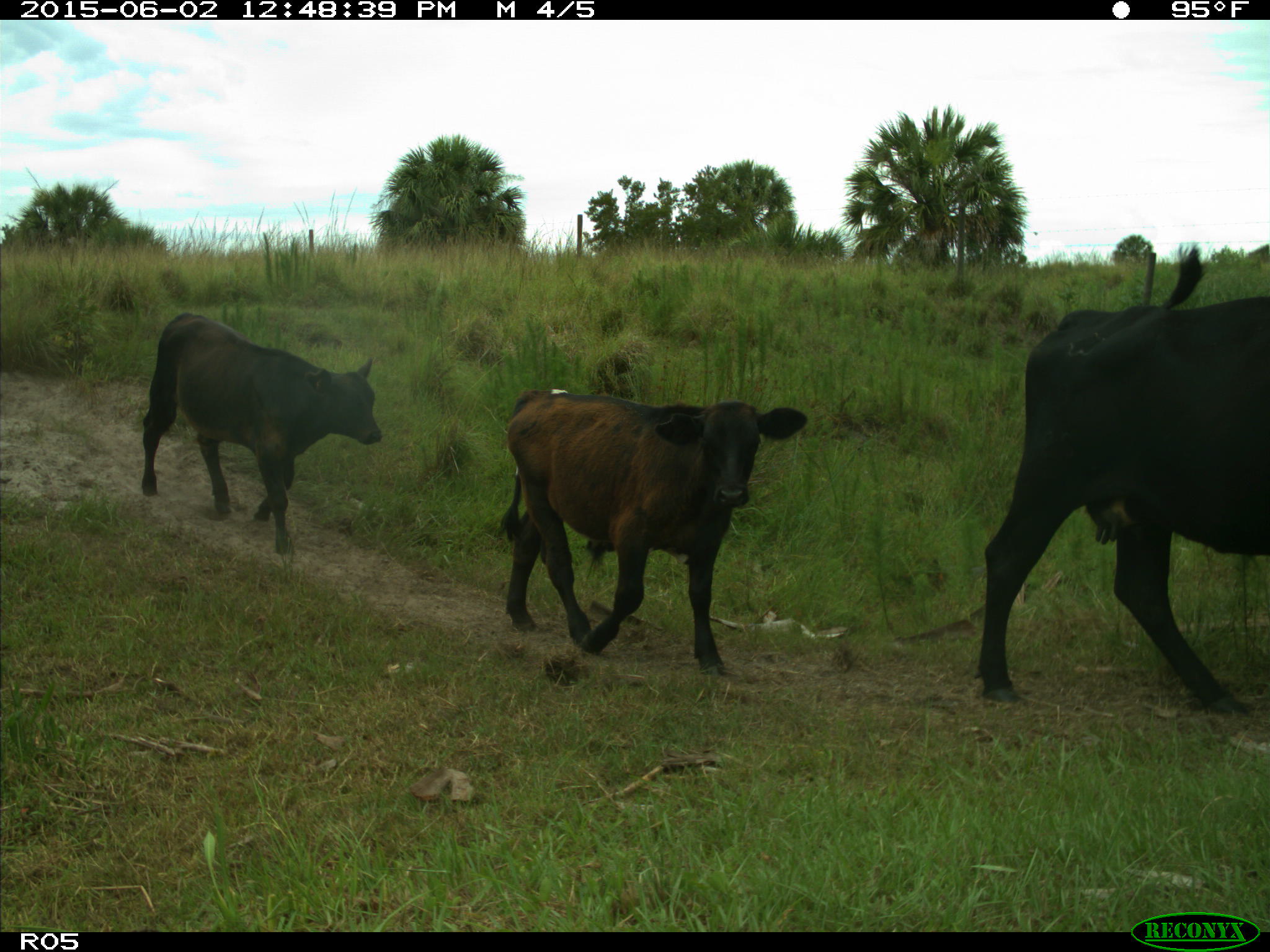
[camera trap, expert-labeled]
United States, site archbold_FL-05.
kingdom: Animalia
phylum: Chordata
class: Mammalia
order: Artiodactyla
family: Bovidae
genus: Bos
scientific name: Bos taurus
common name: domestic cow